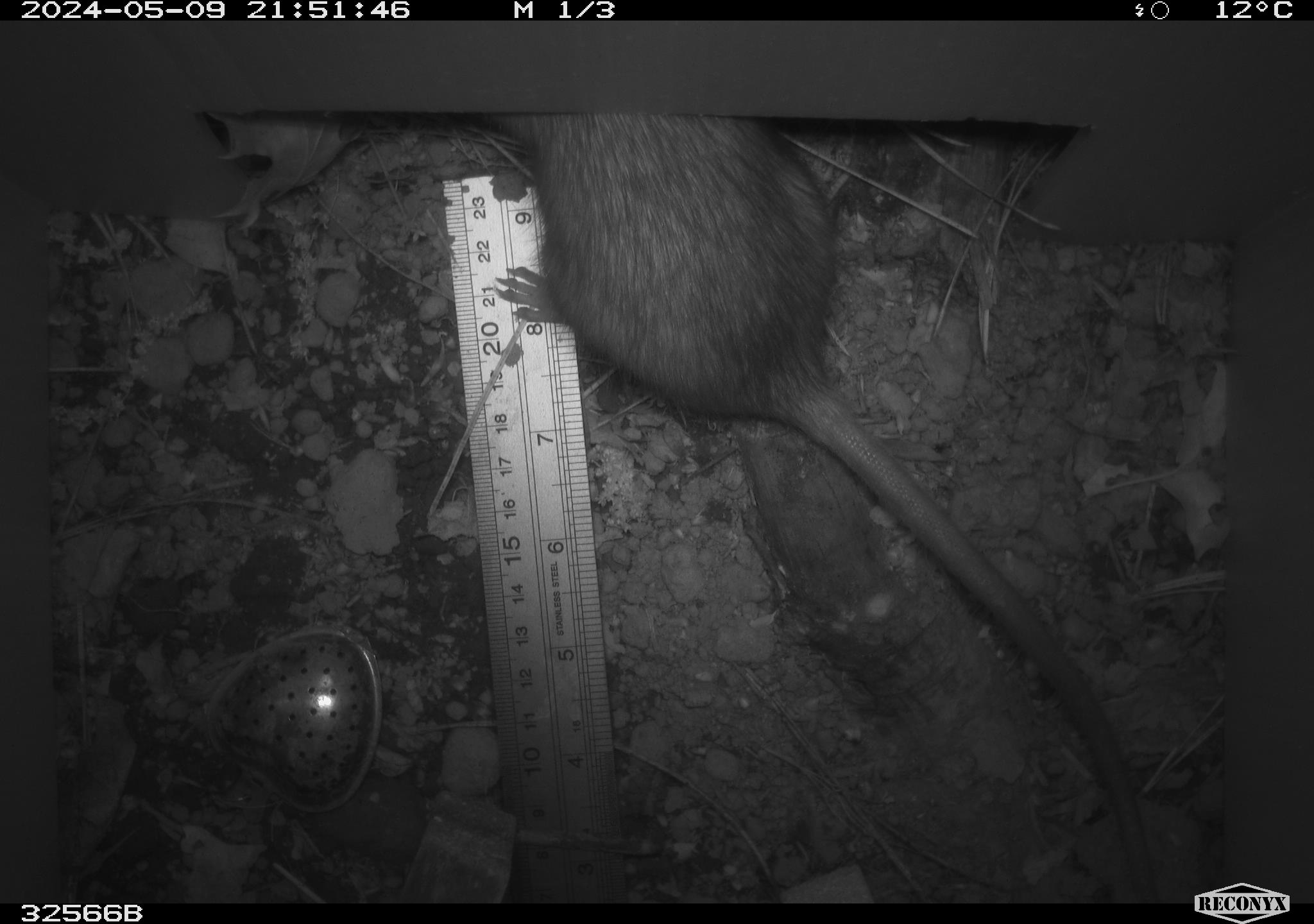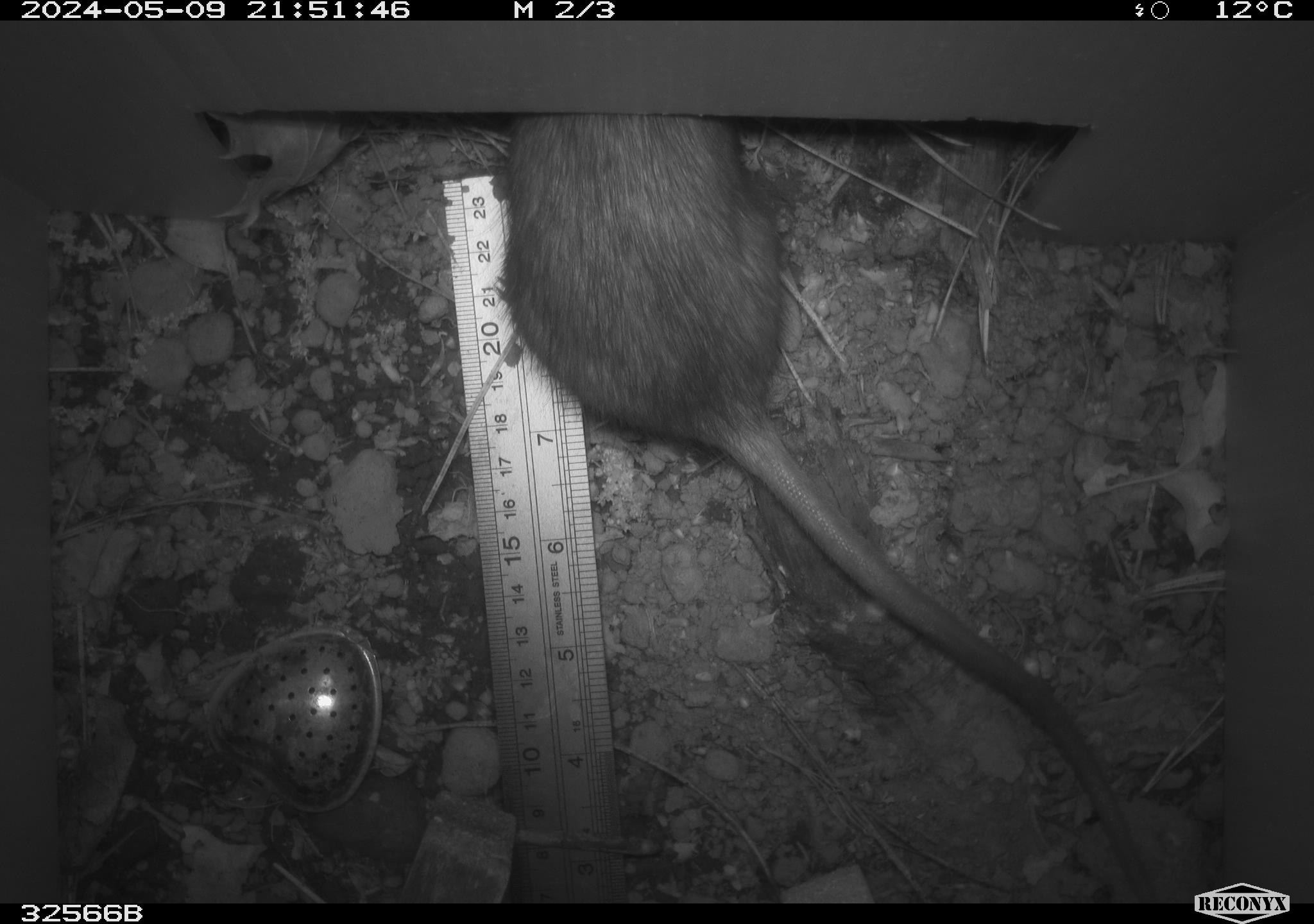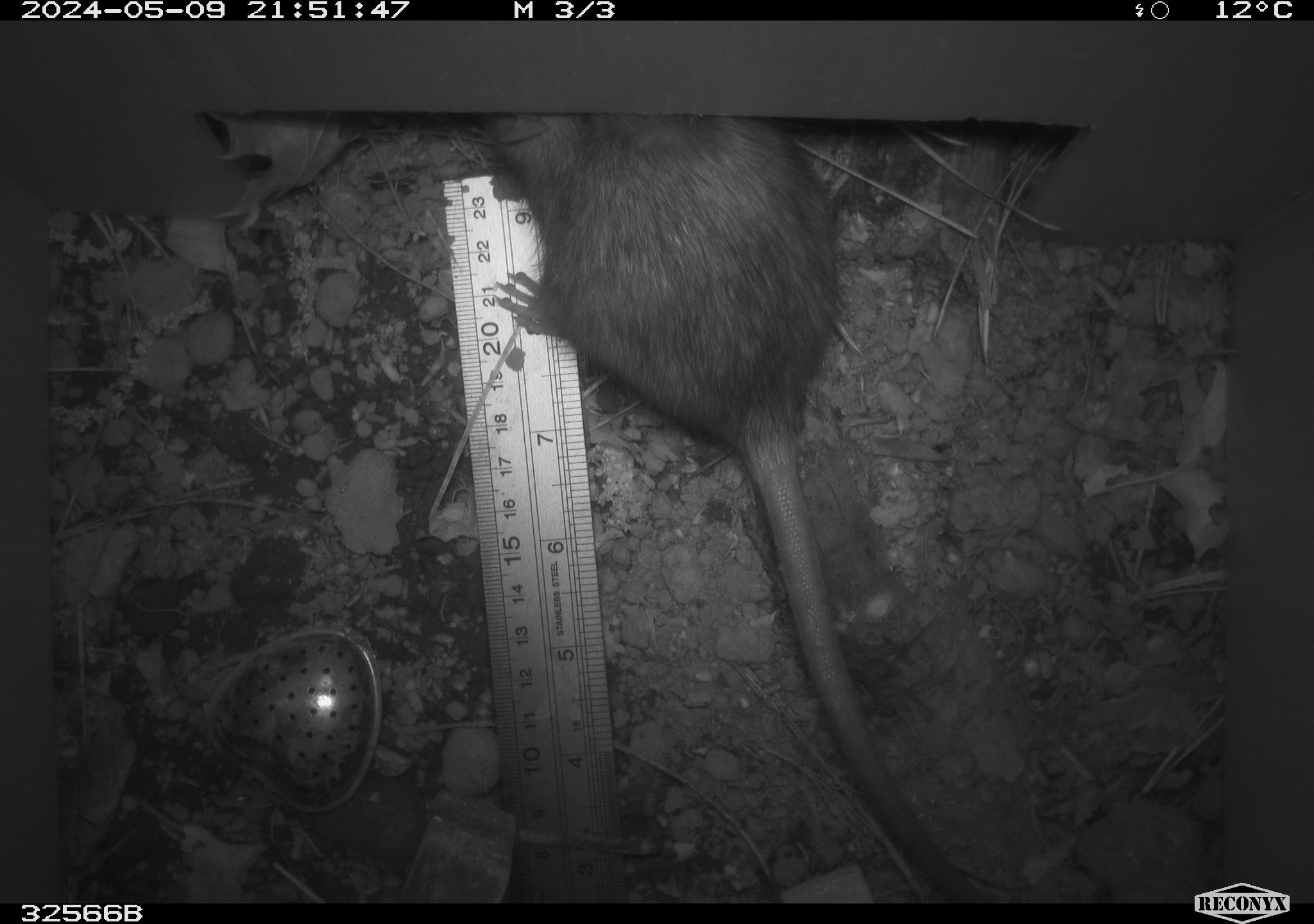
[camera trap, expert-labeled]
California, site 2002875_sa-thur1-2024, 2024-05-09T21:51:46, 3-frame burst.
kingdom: Animalia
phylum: Chordata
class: Mammalia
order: Rodentia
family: Muridae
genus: Rattus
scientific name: Rattus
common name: rat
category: rattus species